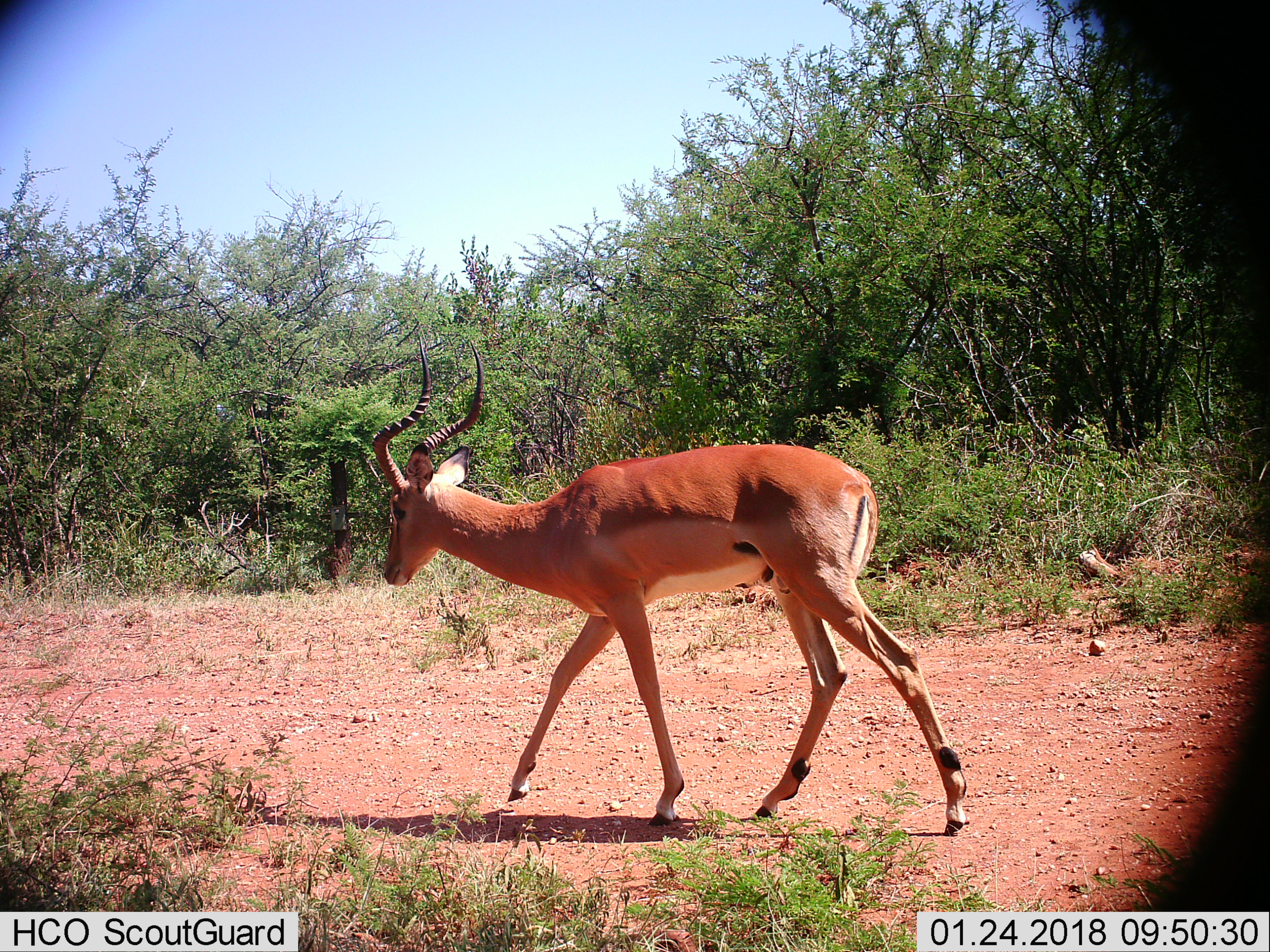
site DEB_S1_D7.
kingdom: Animalia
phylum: Chordata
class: Mammalia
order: Artiodactyla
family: Bovidae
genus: Aepyceros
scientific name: Aepyceros melampus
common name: impala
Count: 1.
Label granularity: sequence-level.